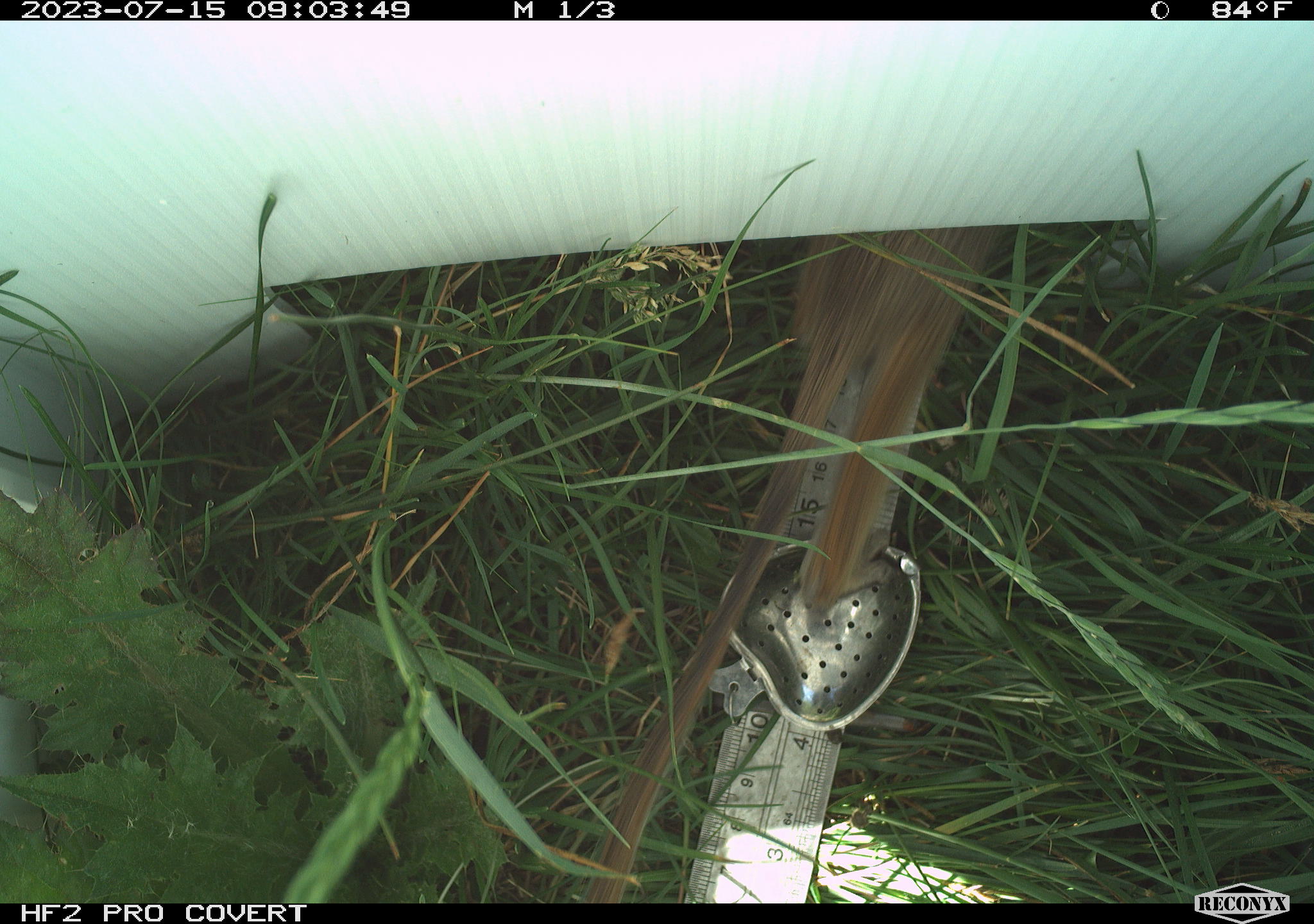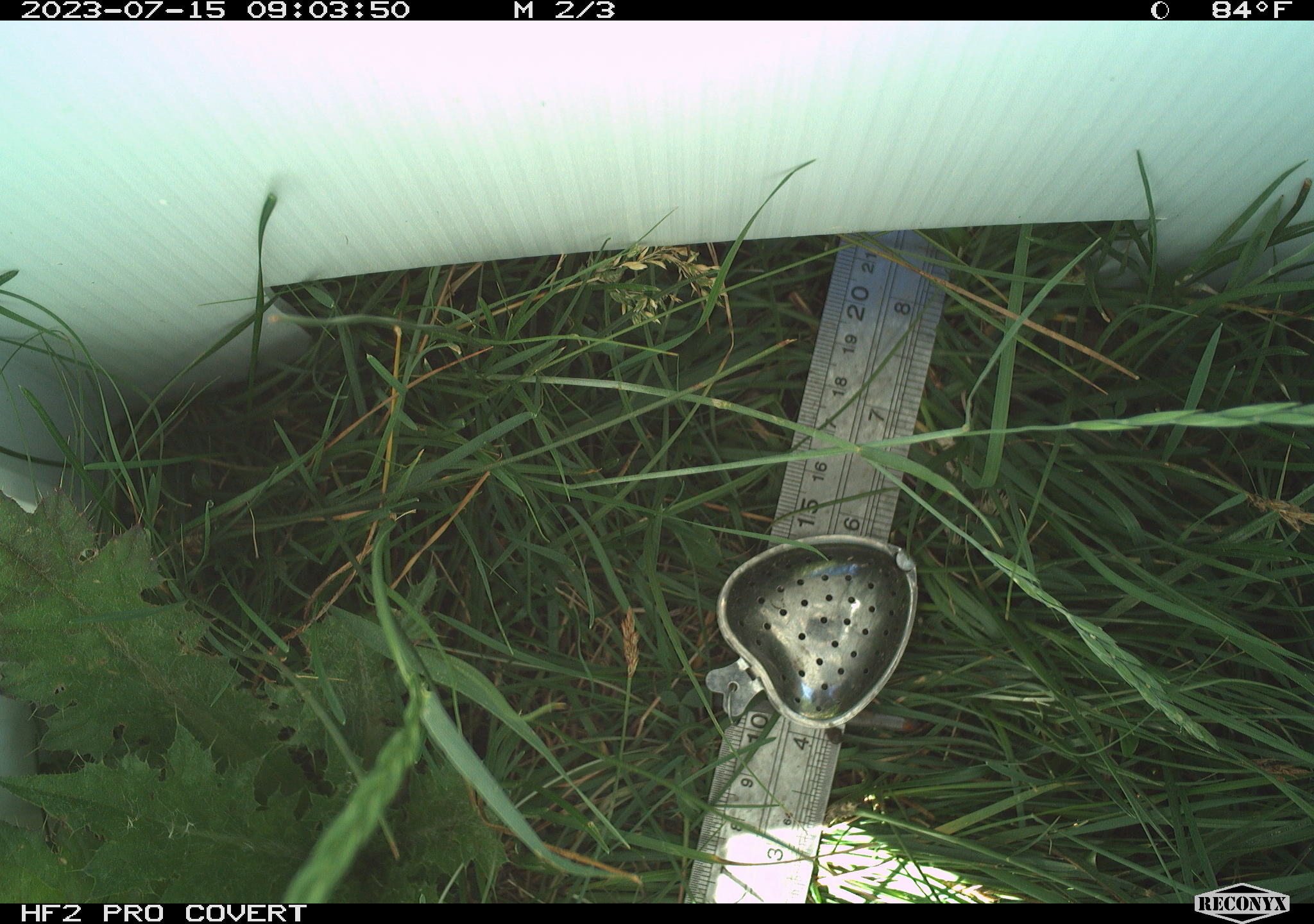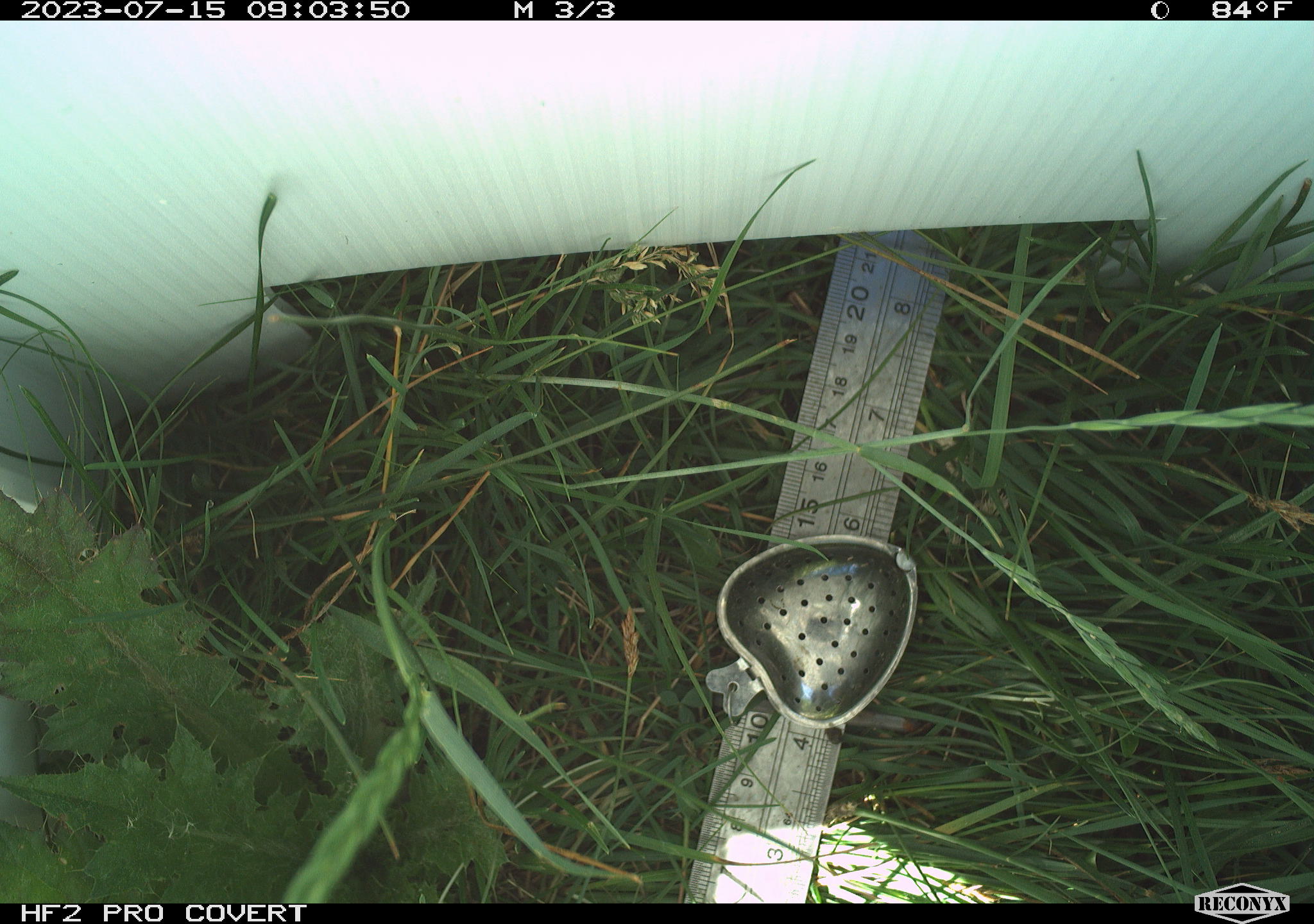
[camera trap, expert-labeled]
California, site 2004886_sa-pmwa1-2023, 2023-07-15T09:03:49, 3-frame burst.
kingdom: Animalia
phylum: Chordata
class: Mammalia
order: Rodentia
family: Sciuridae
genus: Urocitellus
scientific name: Urocitellus beldingi beldingi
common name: belding's ground squirrel